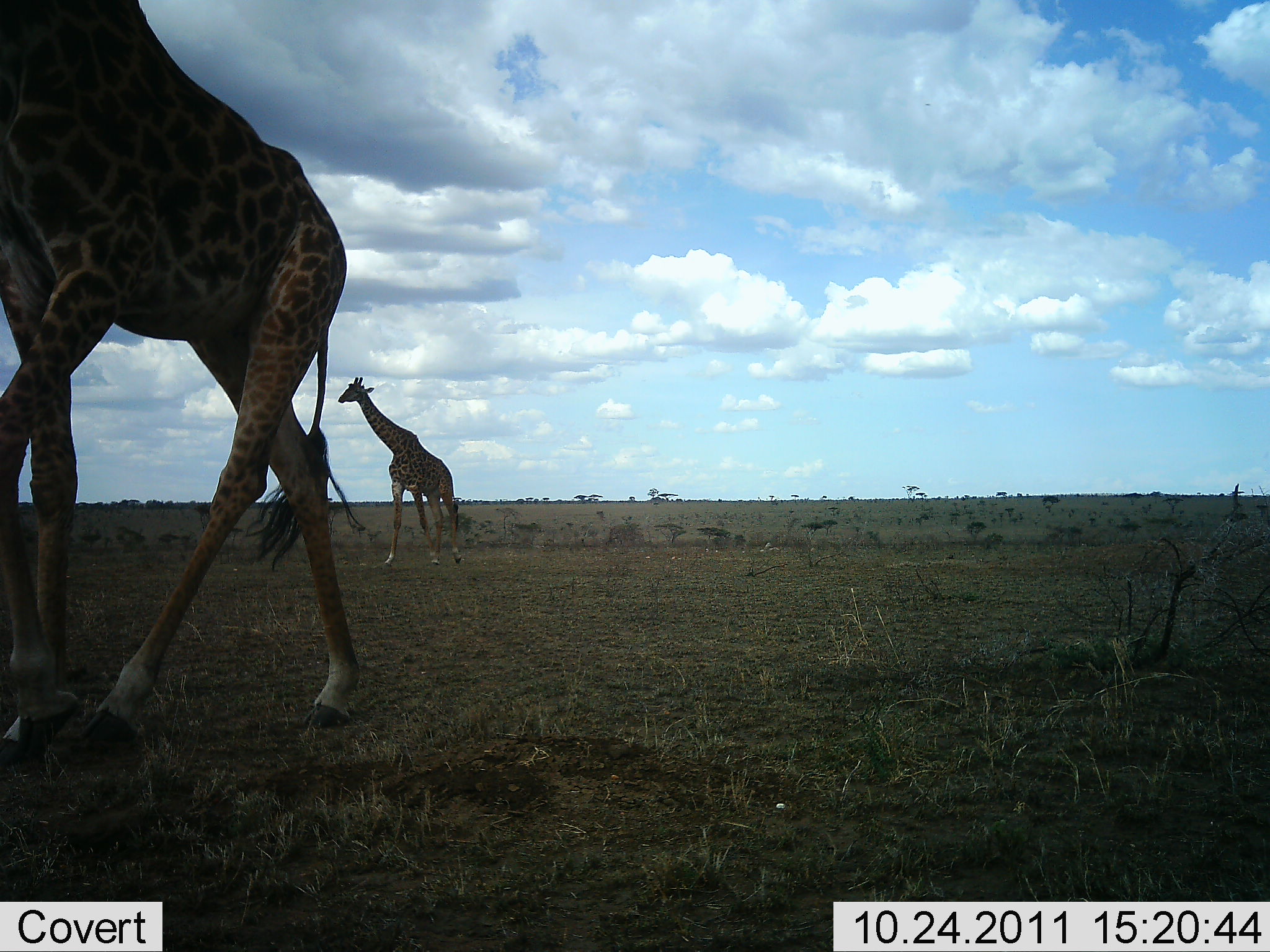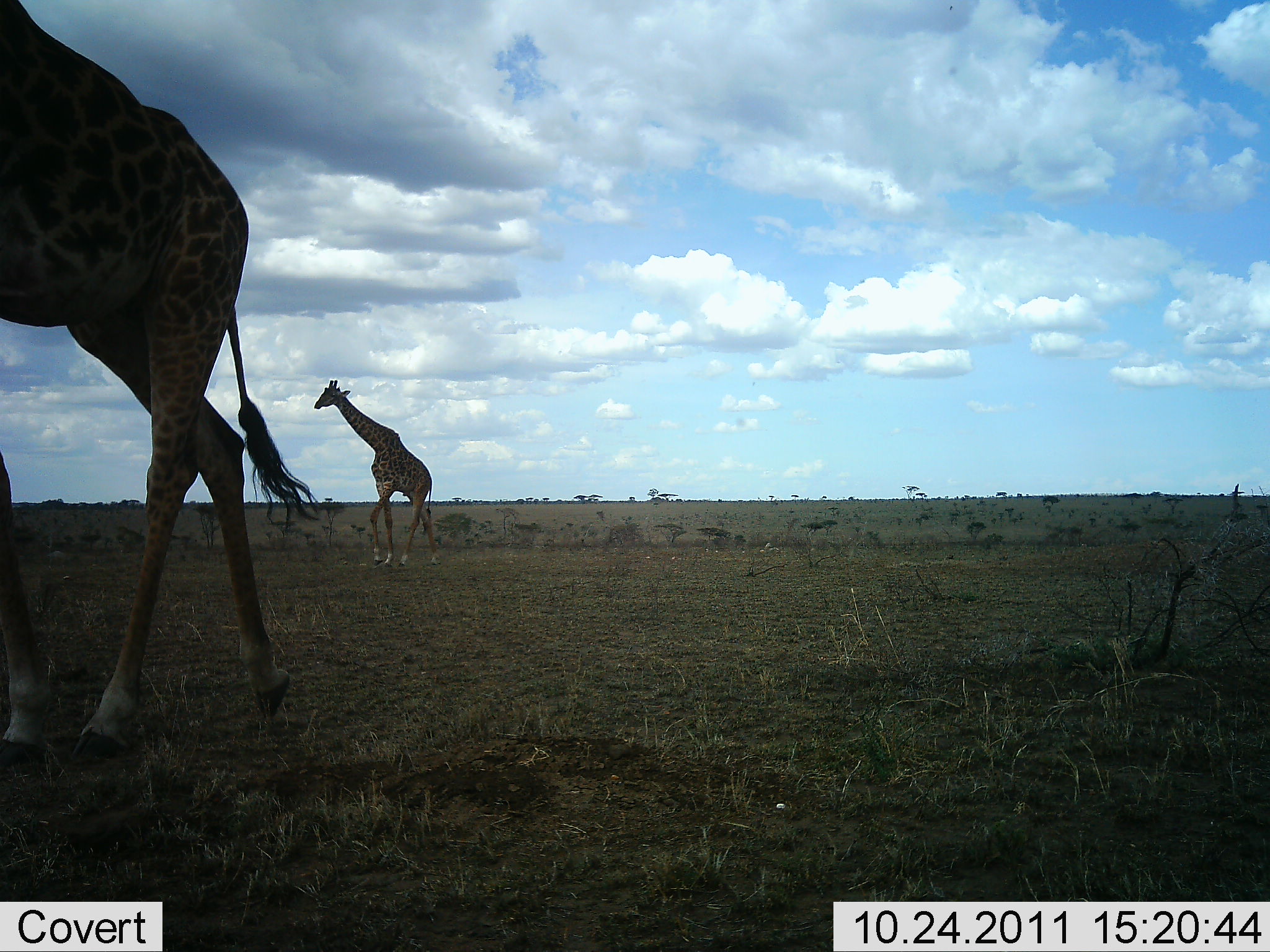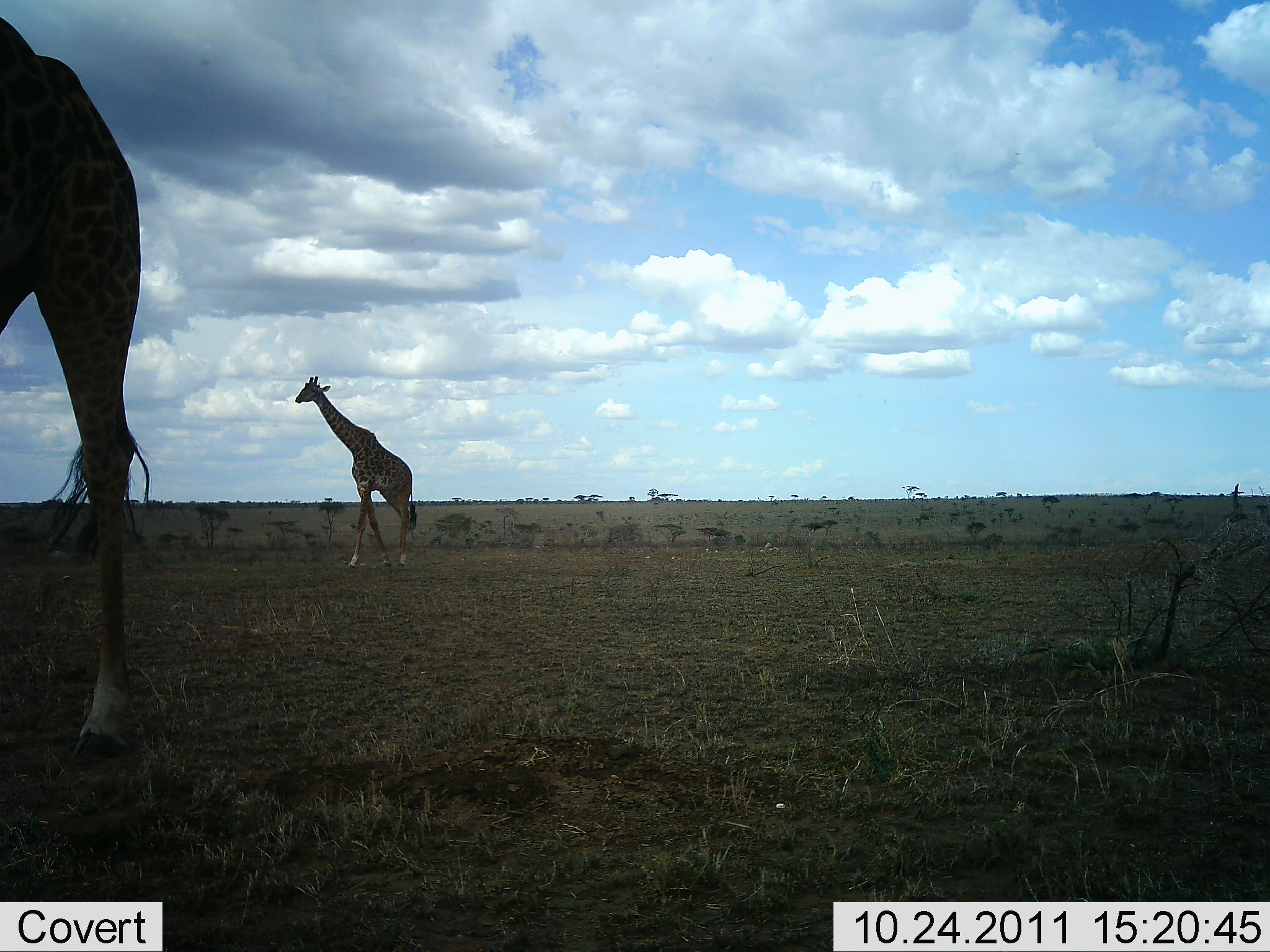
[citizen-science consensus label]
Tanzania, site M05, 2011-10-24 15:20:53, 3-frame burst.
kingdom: Animalia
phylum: Chordata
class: Mammalia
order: Artiodactyla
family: Giraffidae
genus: Giraffa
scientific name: Giraffa camelopardalis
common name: giraffe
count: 2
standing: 8%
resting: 0%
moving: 100%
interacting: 0%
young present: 0%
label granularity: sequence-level